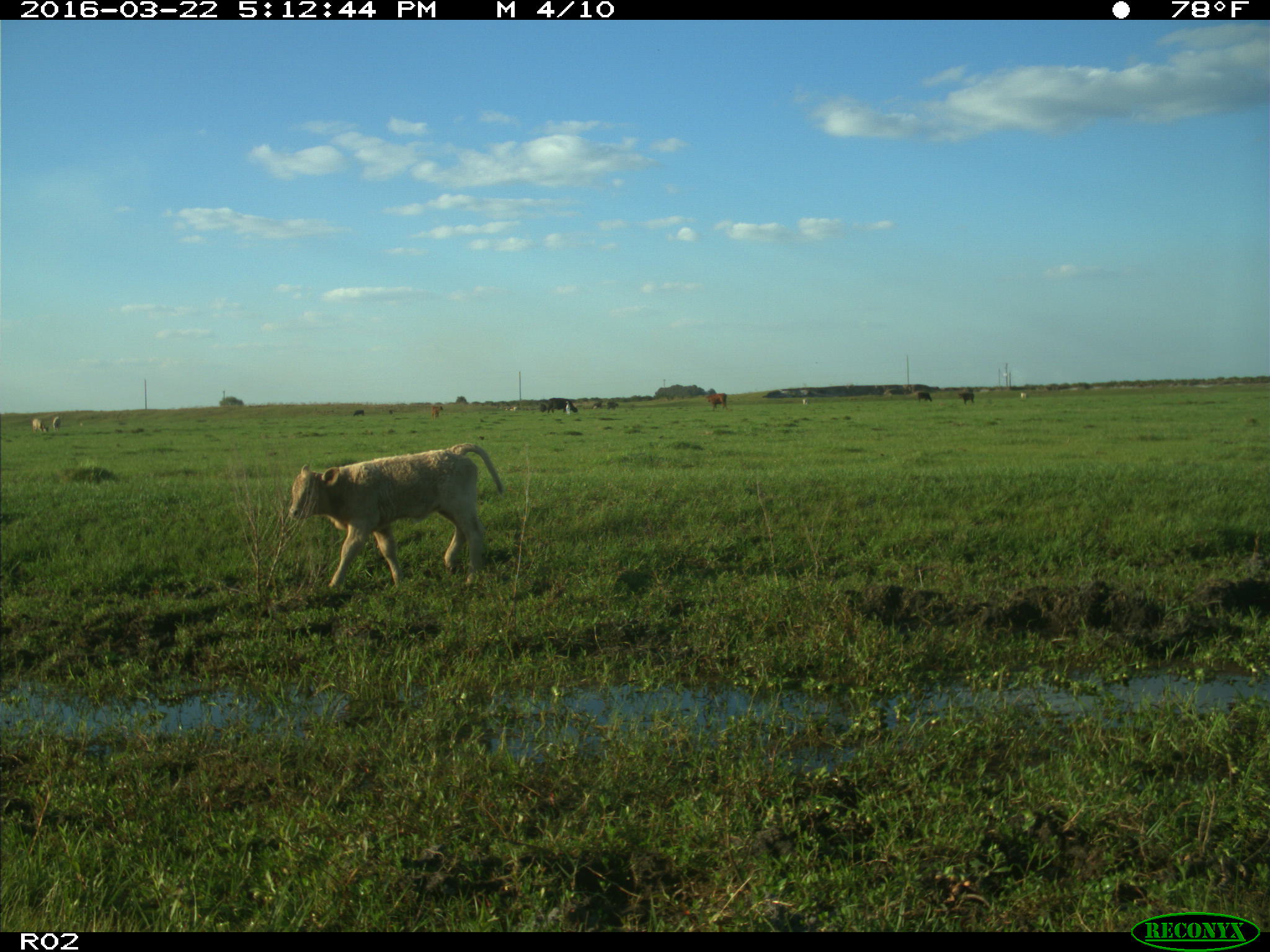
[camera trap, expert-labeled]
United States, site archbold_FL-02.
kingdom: Animalia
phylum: Chordata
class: Mammalia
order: Artiodactyla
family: Bovidae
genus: Bos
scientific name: Bos taurus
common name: domestic cow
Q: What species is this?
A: Bos taurus (domestic cow).